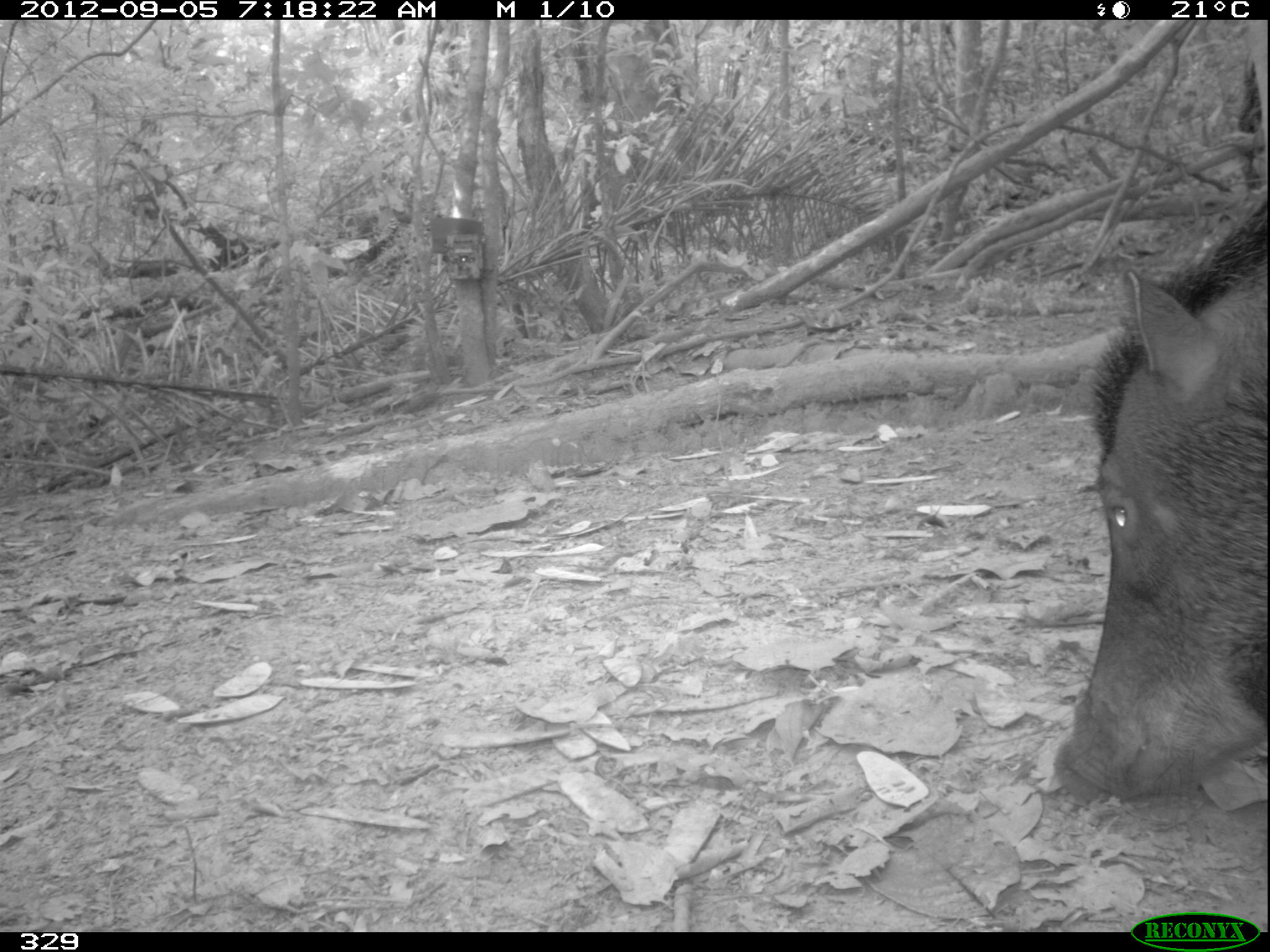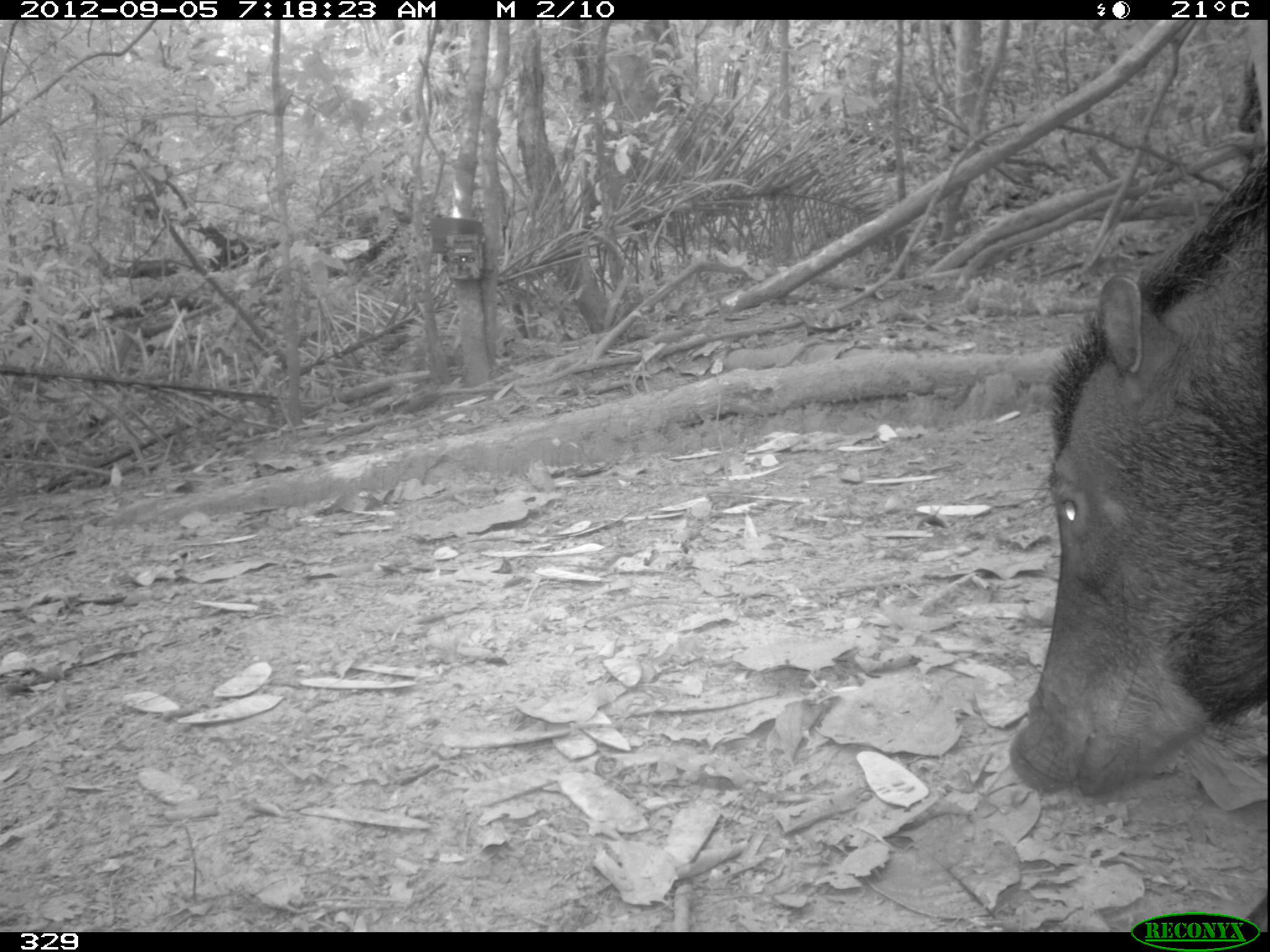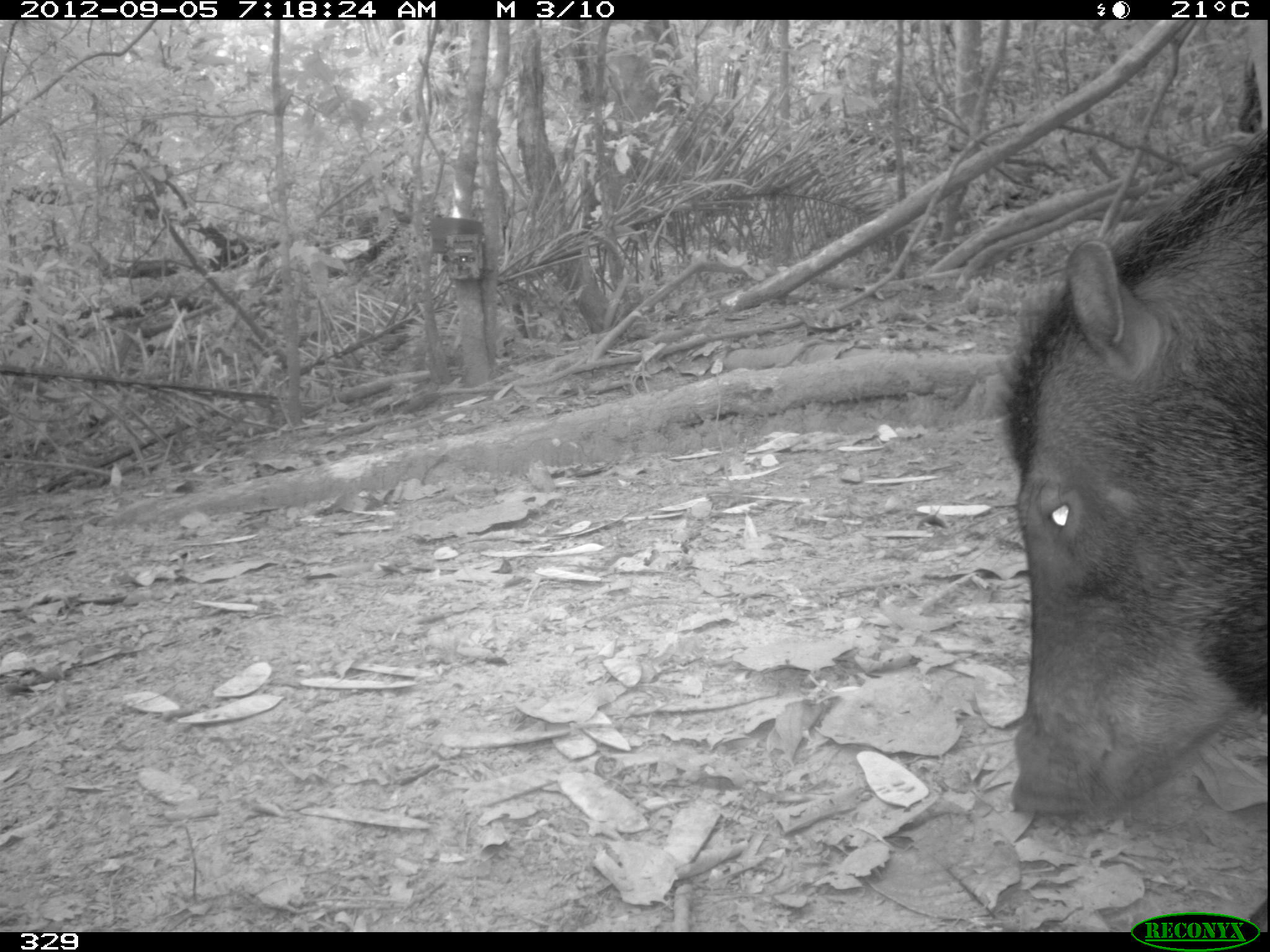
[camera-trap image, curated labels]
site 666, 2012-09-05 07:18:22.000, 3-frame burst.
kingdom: Animalia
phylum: Chordata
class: Mammalia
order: Artiodactyla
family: Tayassuidae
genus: Tayassu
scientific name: Tayassu pecari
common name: white-lipped peccary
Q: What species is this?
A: Tayassu pecari (white-lipped peccary).